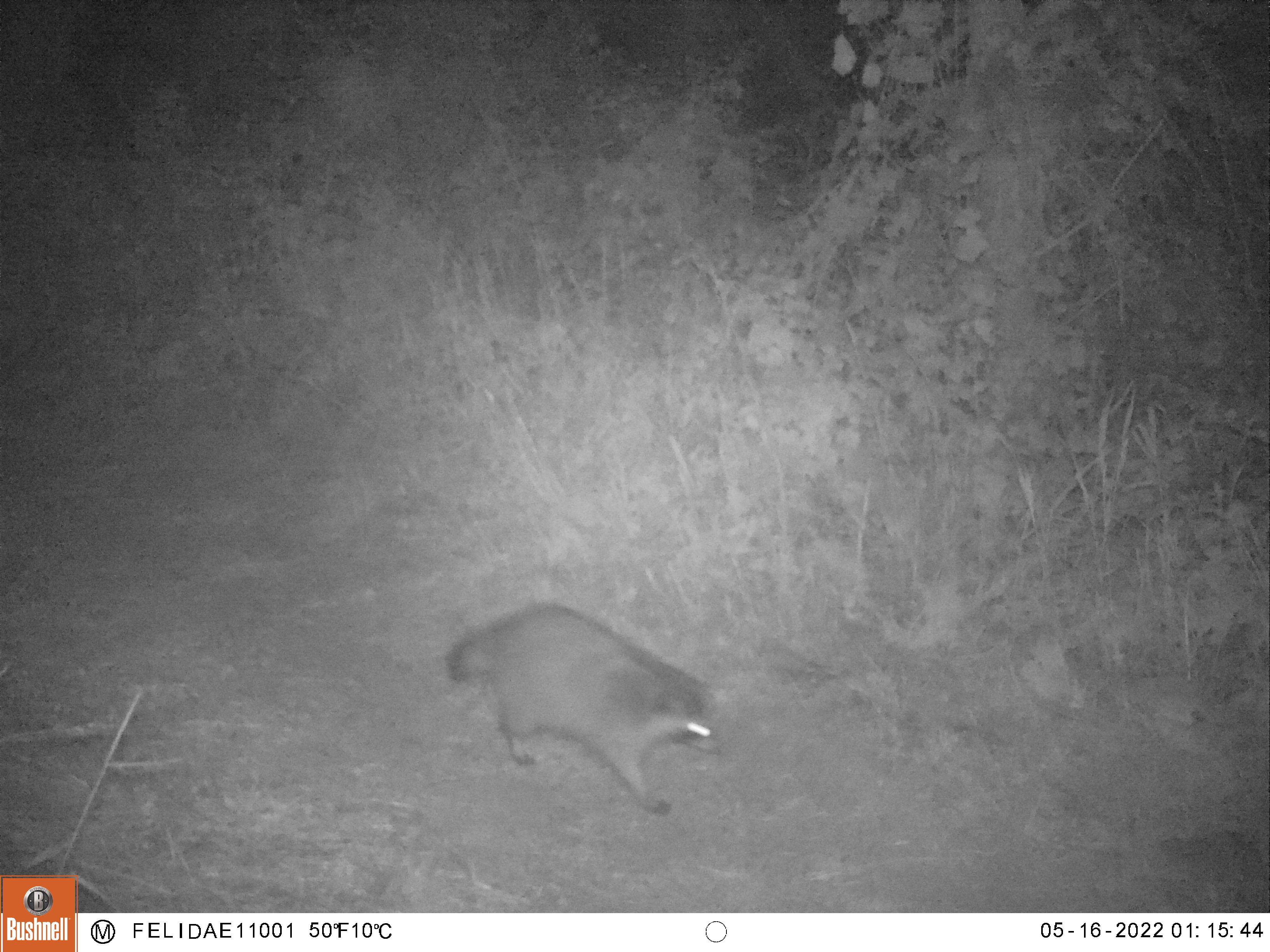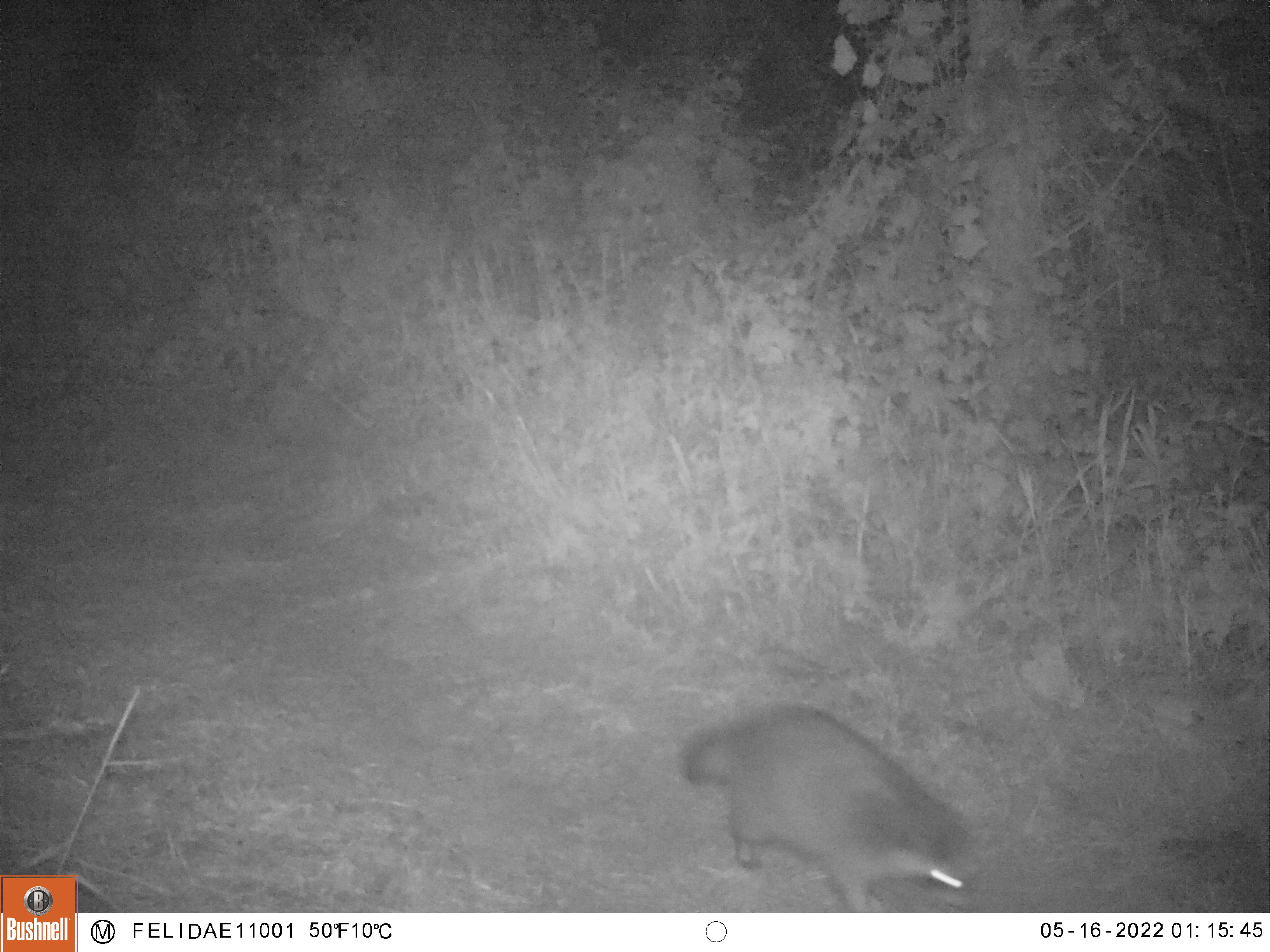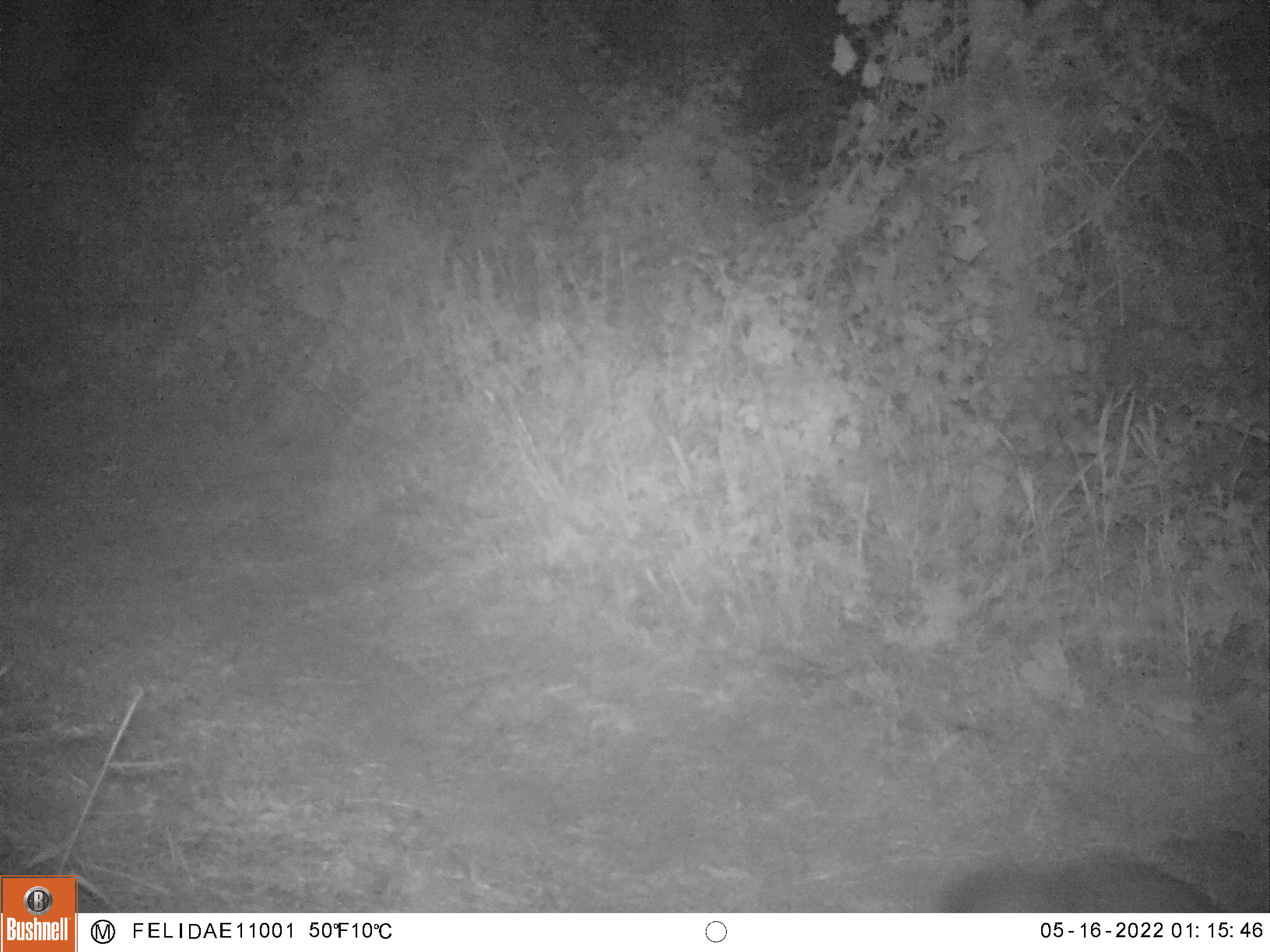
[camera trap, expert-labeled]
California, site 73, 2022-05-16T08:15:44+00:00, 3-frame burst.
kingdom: Animalia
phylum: Chordata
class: Mammalia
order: Carnivora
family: Procyonidae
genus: Procyon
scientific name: Procyon lotor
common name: raccoon